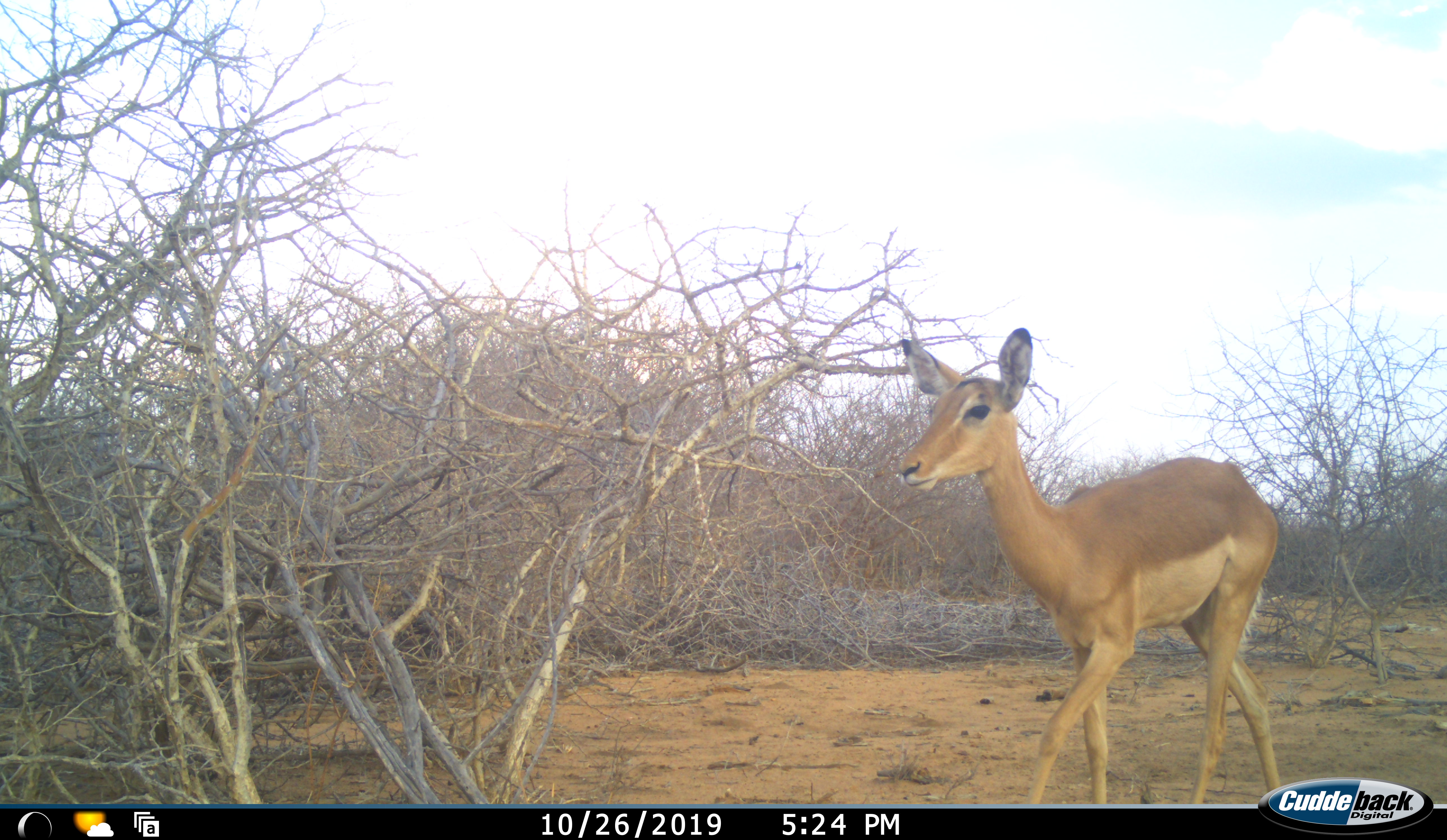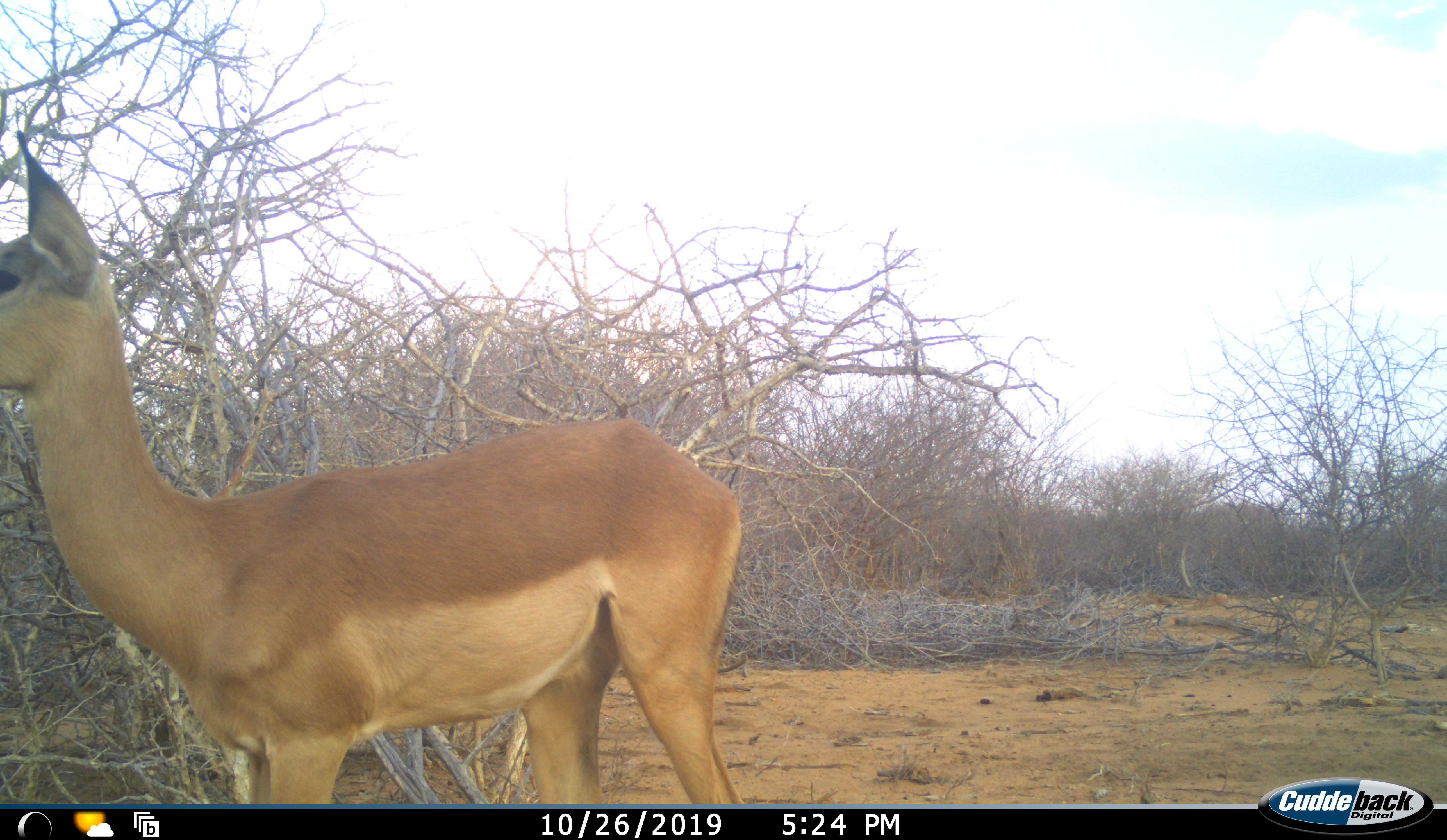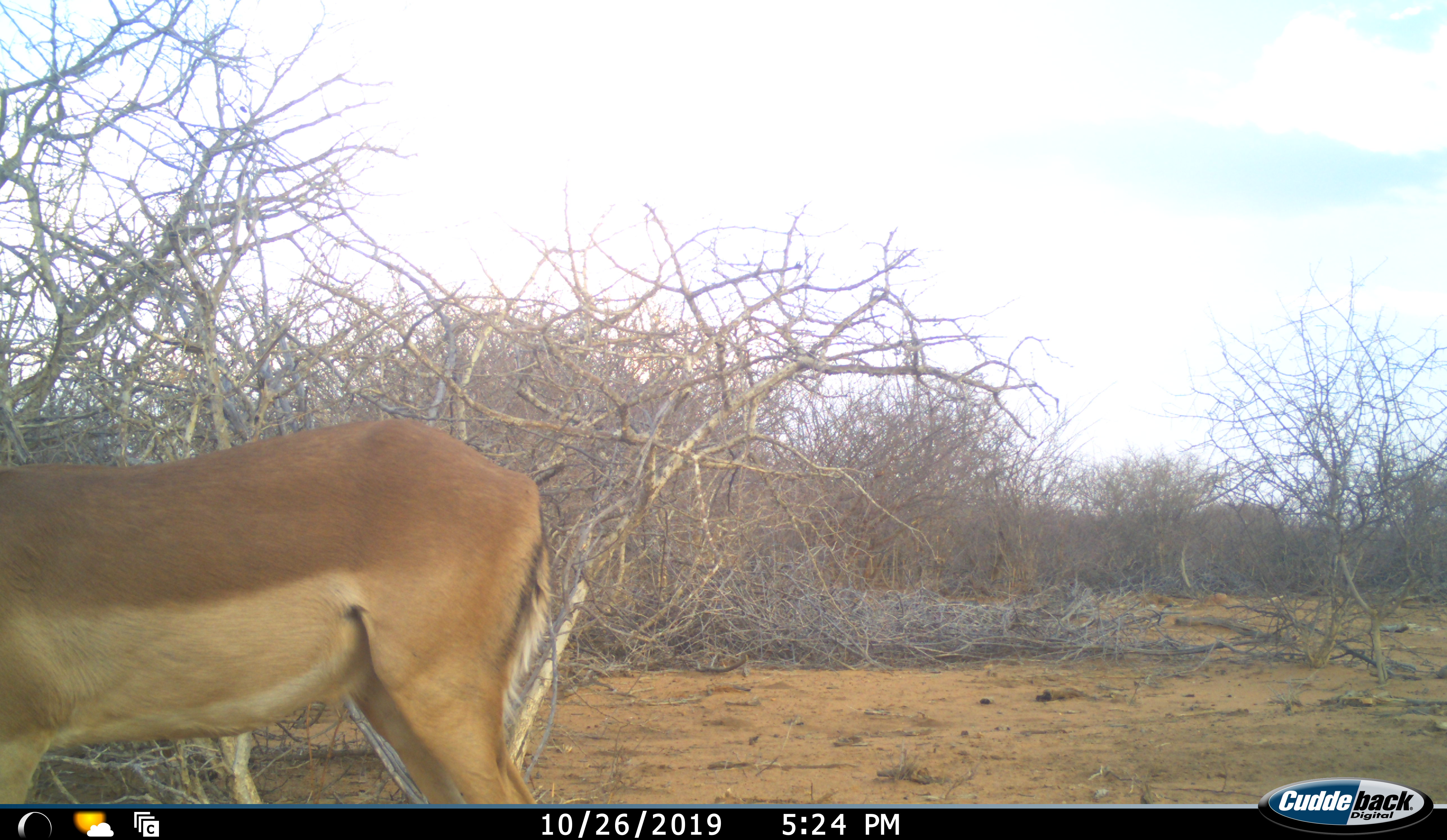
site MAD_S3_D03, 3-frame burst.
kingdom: Animalia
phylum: Chordata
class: Mammalia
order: Artiodactyla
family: Bovidae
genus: Aepyceros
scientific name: Aepyceros melampus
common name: impala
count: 1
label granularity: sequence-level